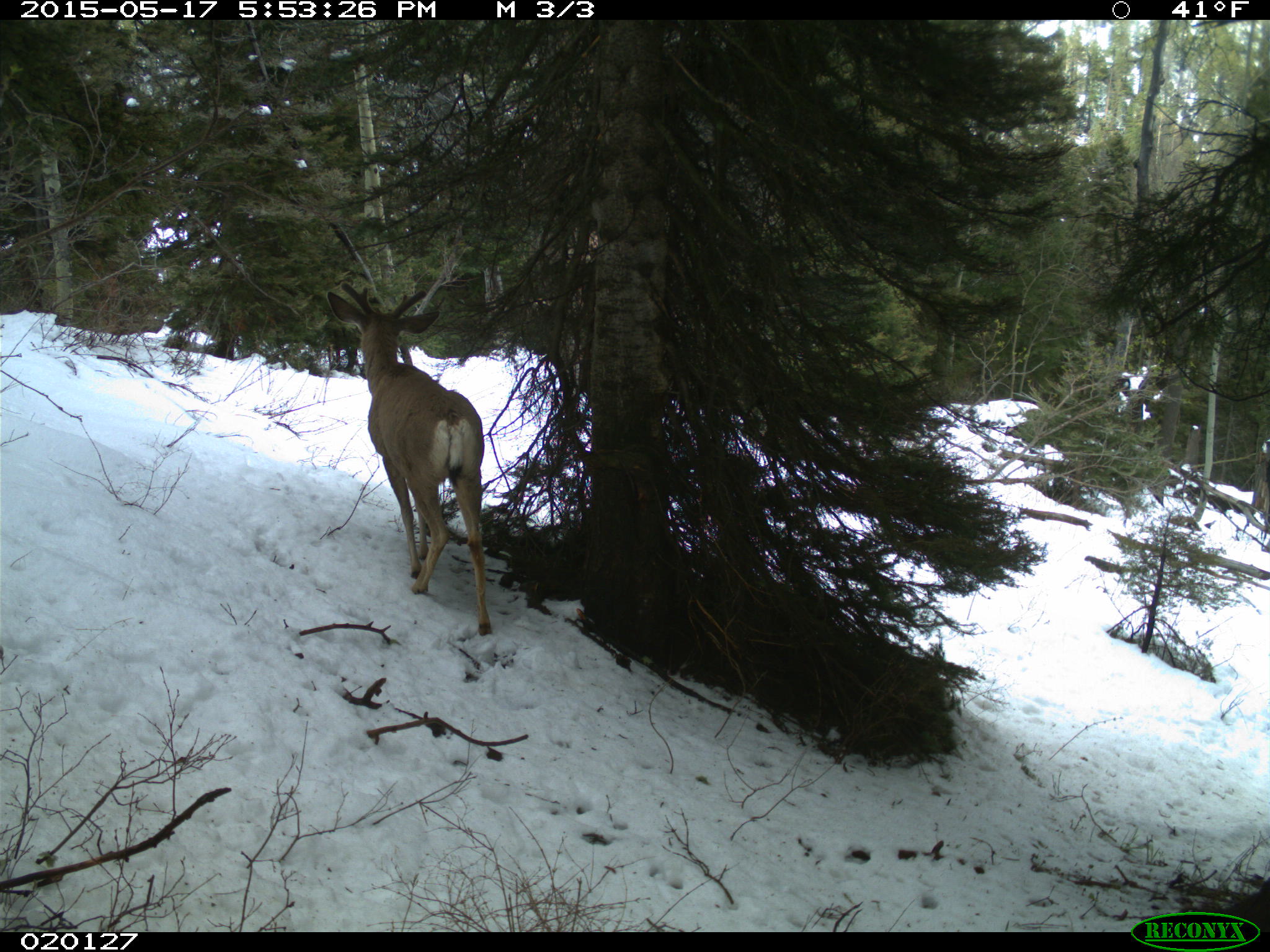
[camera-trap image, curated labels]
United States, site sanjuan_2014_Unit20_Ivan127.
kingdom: Animalia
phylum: Chordata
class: Mammalia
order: Artiodactyla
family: Cervidae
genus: Odocoileus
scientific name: Odocoileus hemionus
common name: mule deer